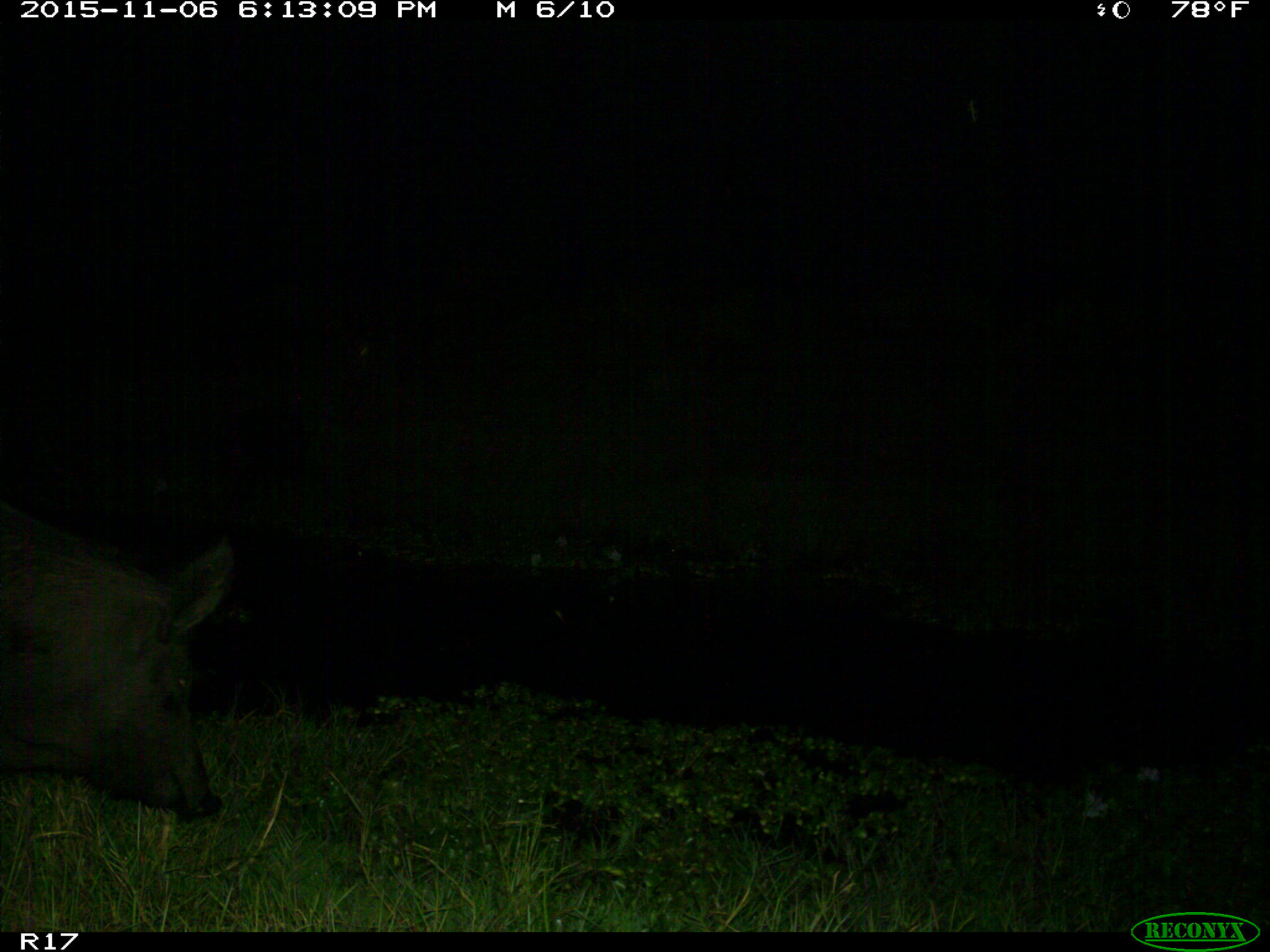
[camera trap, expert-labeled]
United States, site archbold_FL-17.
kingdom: Animalia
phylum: Chordata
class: Mammalia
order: Artiodactyla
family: Suidae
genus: Sus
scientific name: Sus scrofa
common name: wild boar